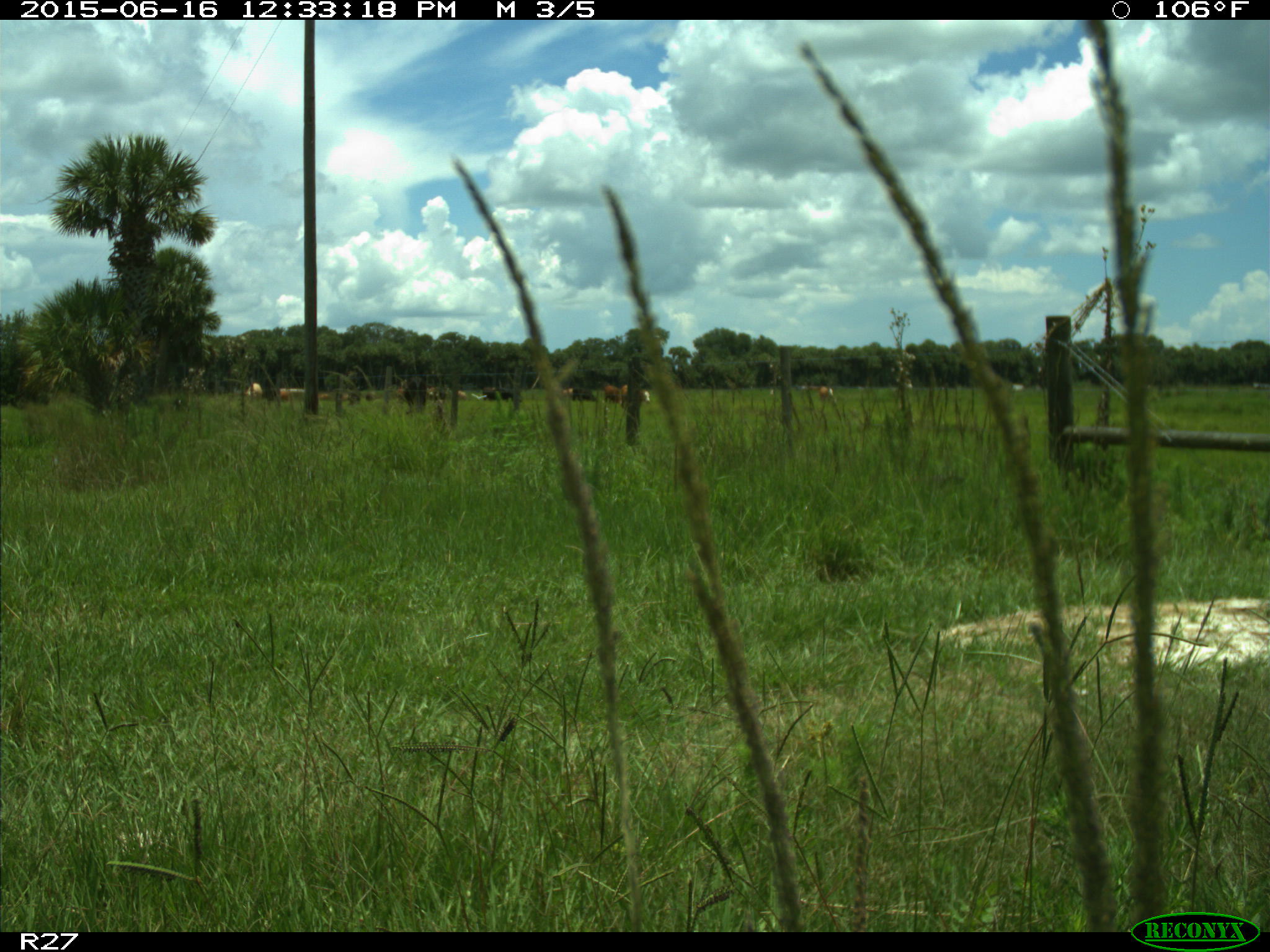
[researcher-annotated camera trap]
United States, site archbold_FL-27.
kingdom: Animalia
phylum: Chordata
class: Mammalia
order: Artiodactyla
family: Bovidae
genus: Bos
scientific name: Bos taurus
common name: domestic cow